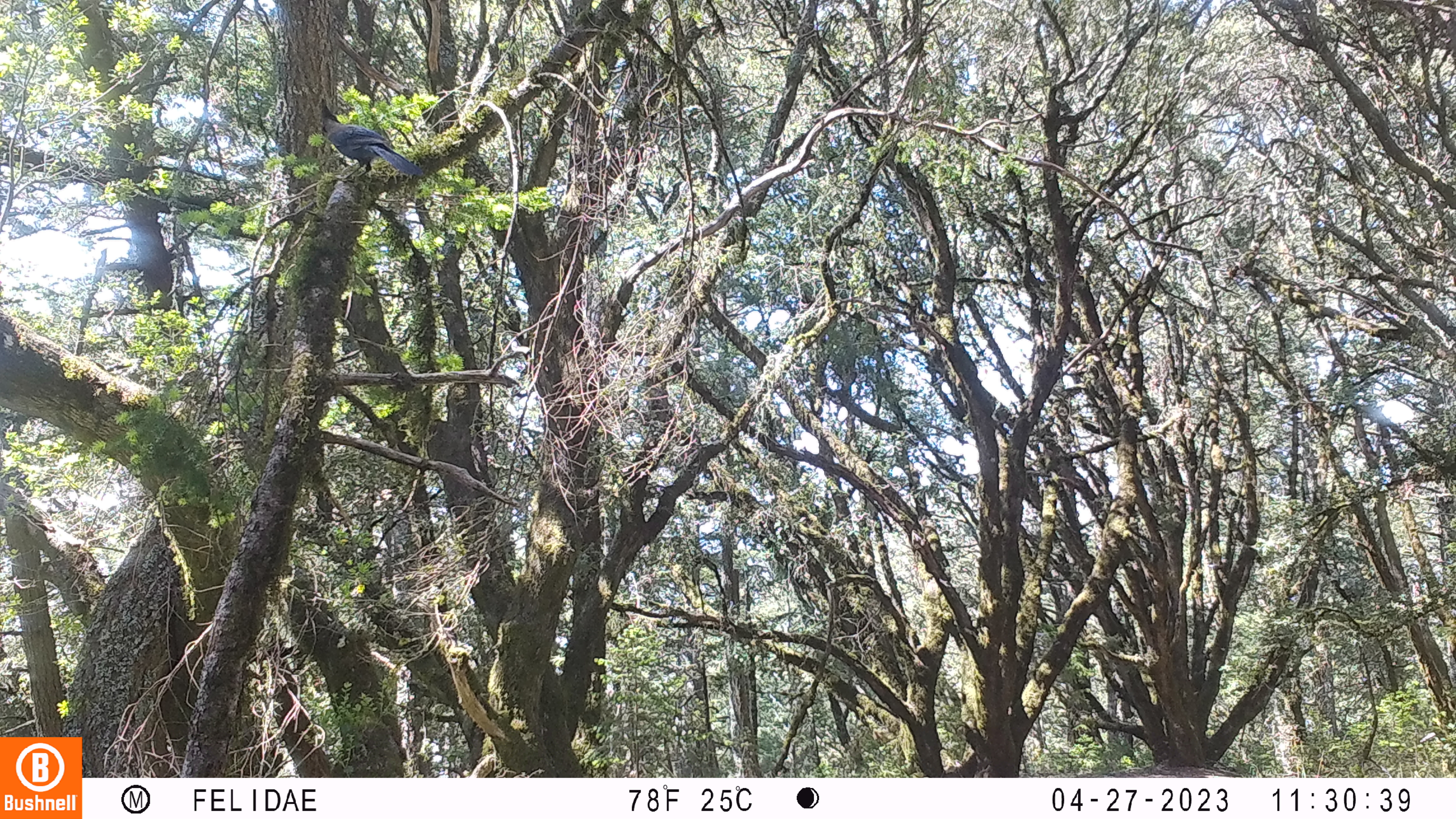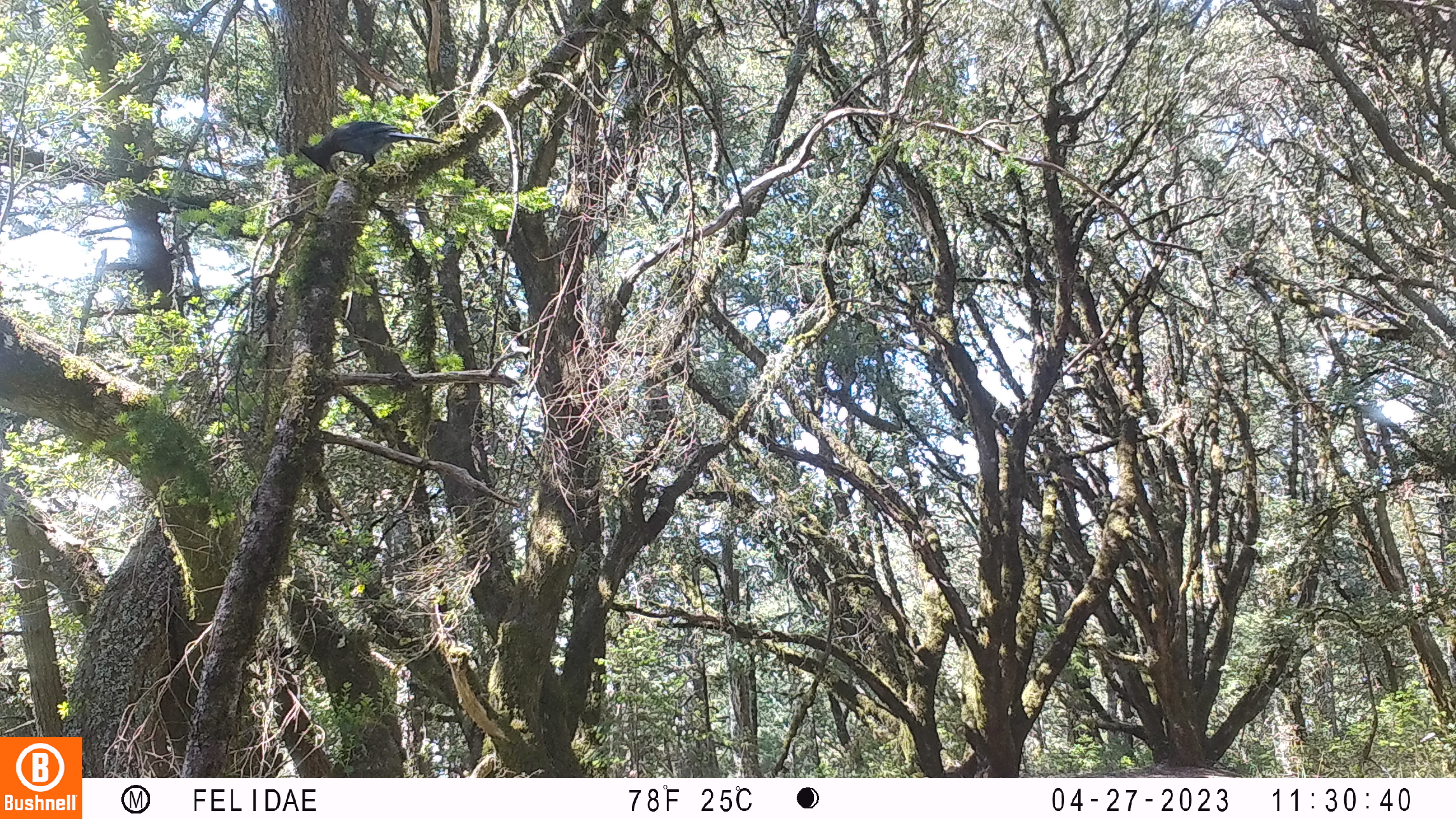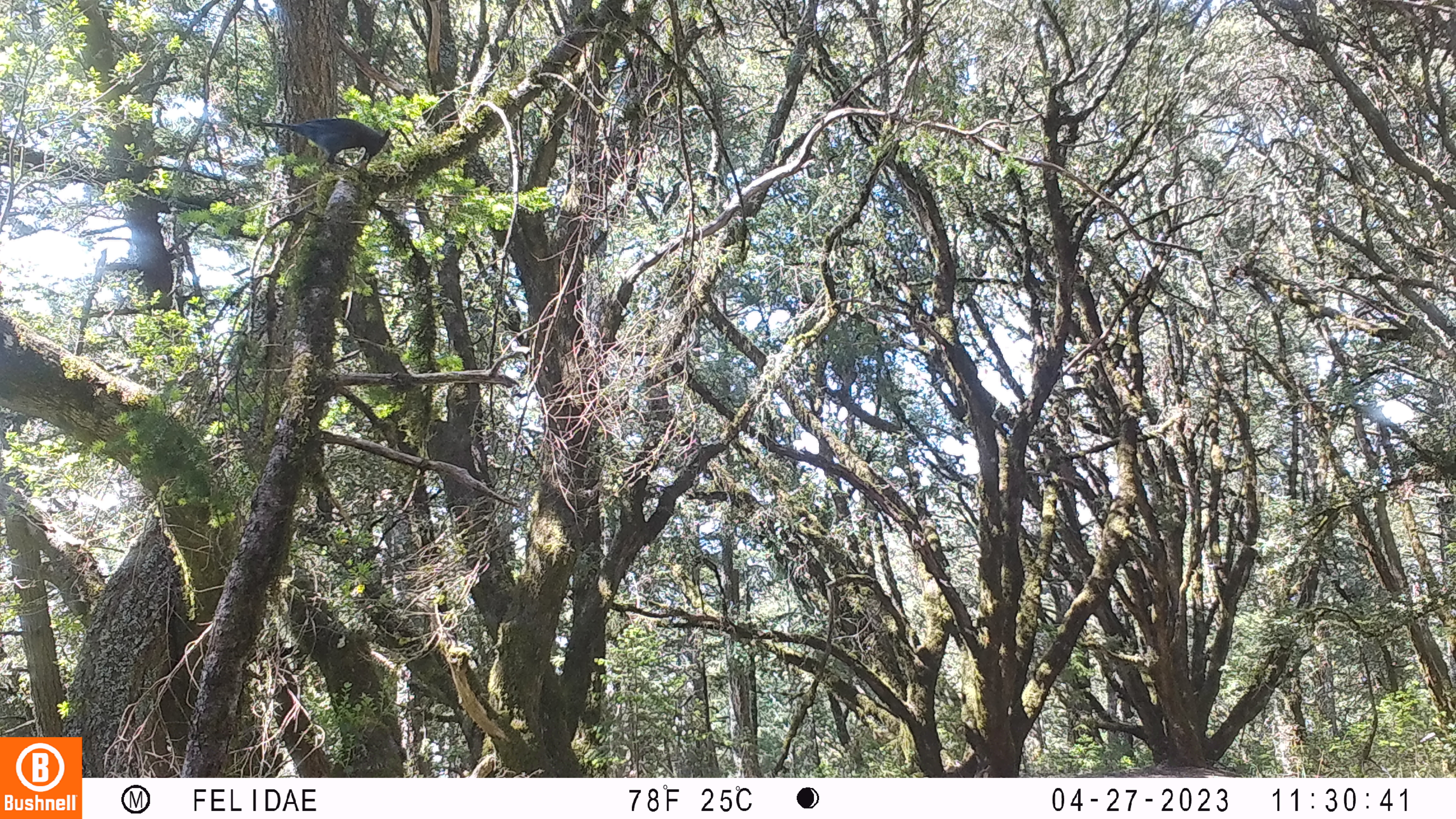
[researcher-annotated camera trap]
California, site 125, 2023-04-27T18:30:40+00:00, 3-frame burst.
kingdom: Animalia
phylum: Chordata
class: Aves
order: Passeriformes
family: Corvidae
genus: Cyanocitta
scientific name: Cyanocitta stelleri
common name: steller's jay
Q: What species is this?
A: Steller's jay (Cyanocitta stelleri).